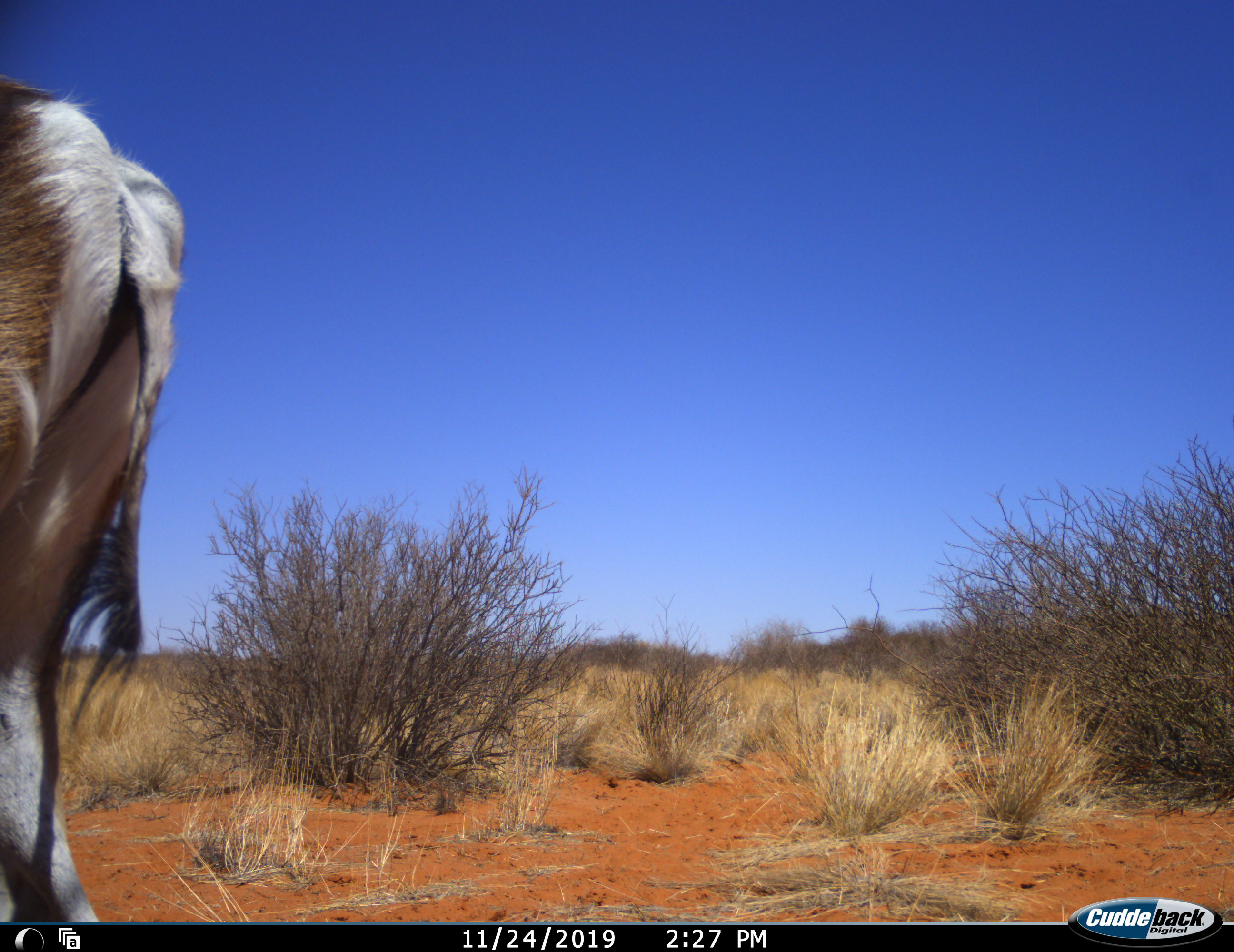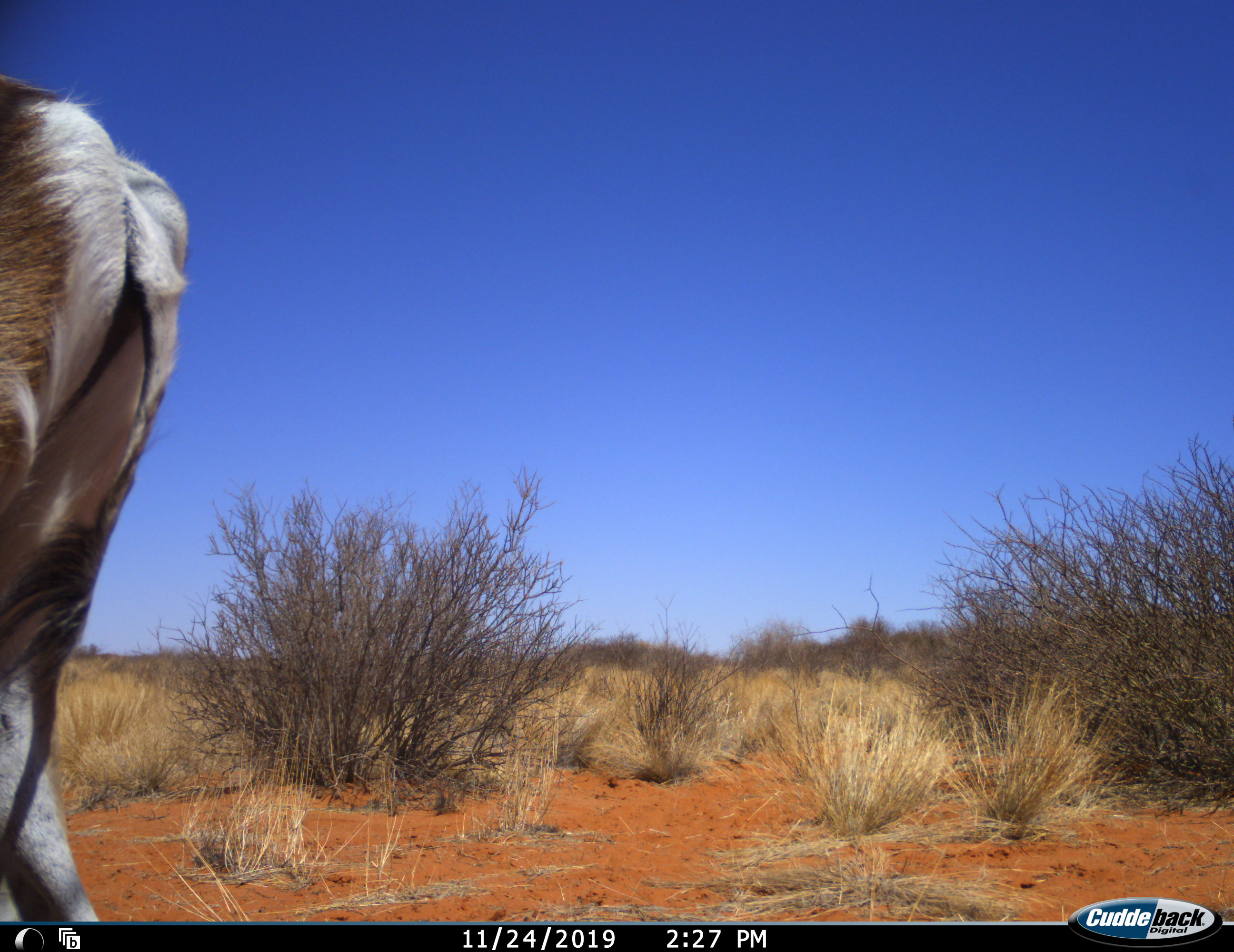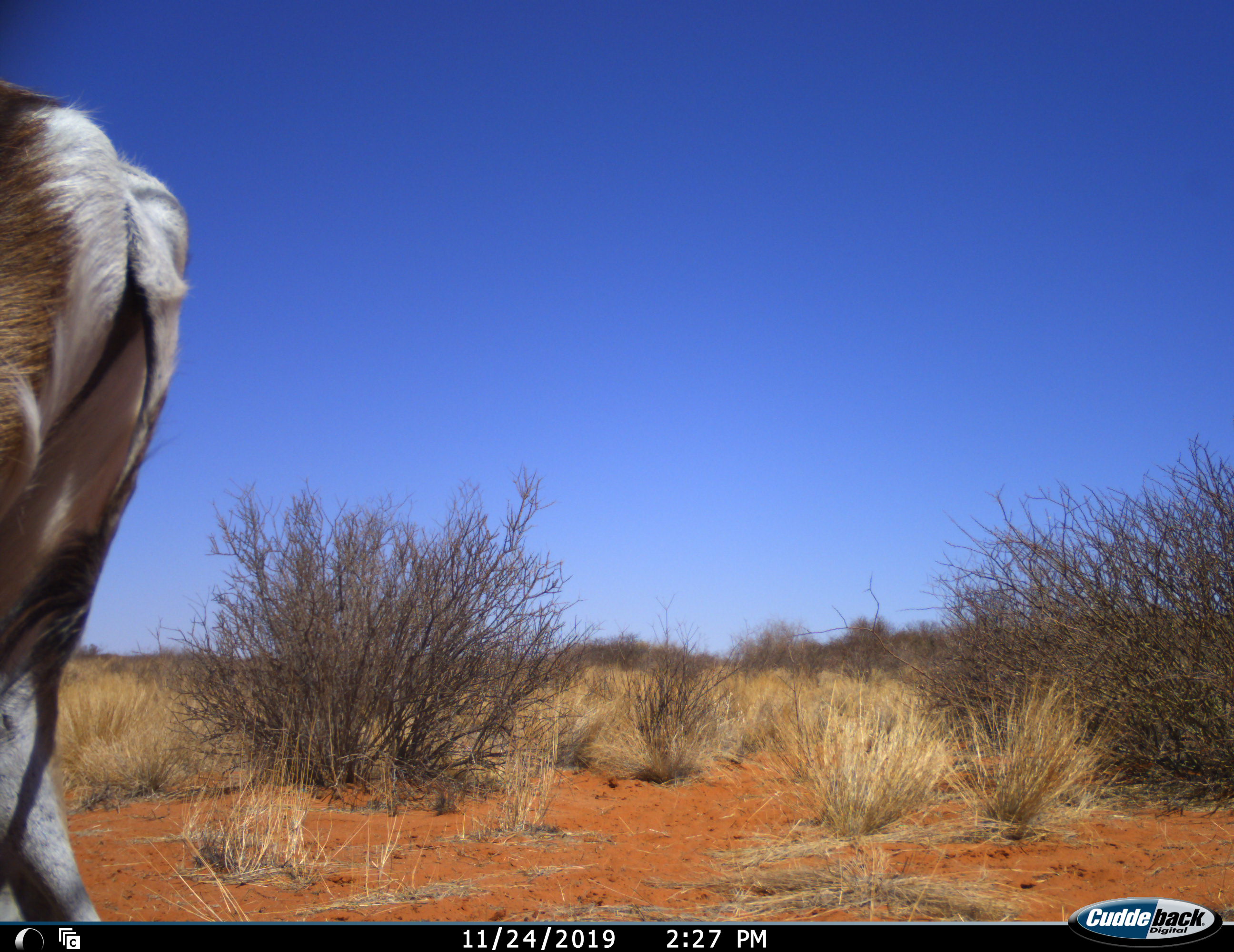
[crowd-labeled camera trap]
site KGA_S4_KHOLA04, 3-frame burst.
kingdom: Animalia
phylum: Chordata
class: Mammalia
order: Artiodactyla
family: Bovidae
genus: Antidorcas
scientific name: Antidorcas marsupialis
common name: springbok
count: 1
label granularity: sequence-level